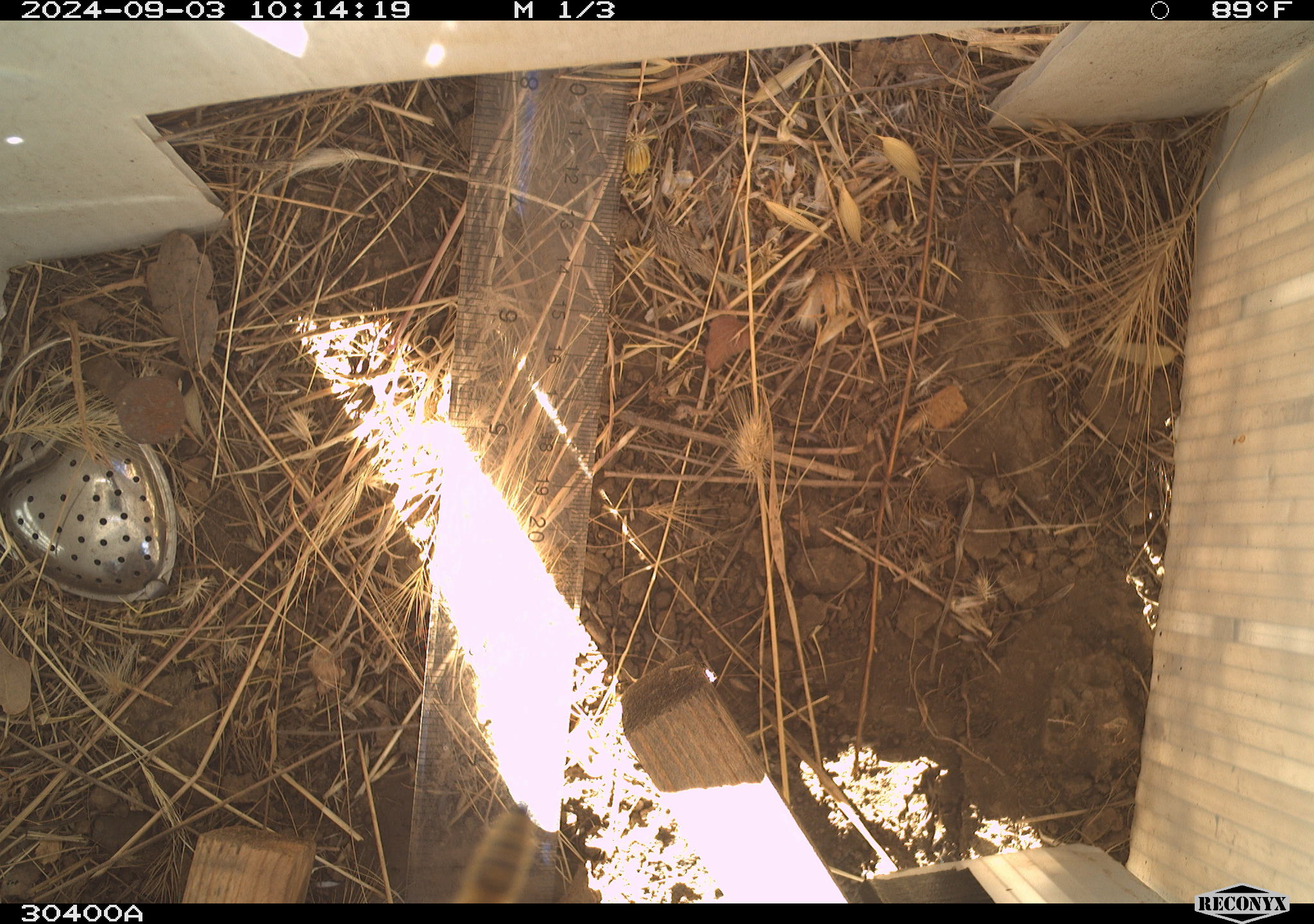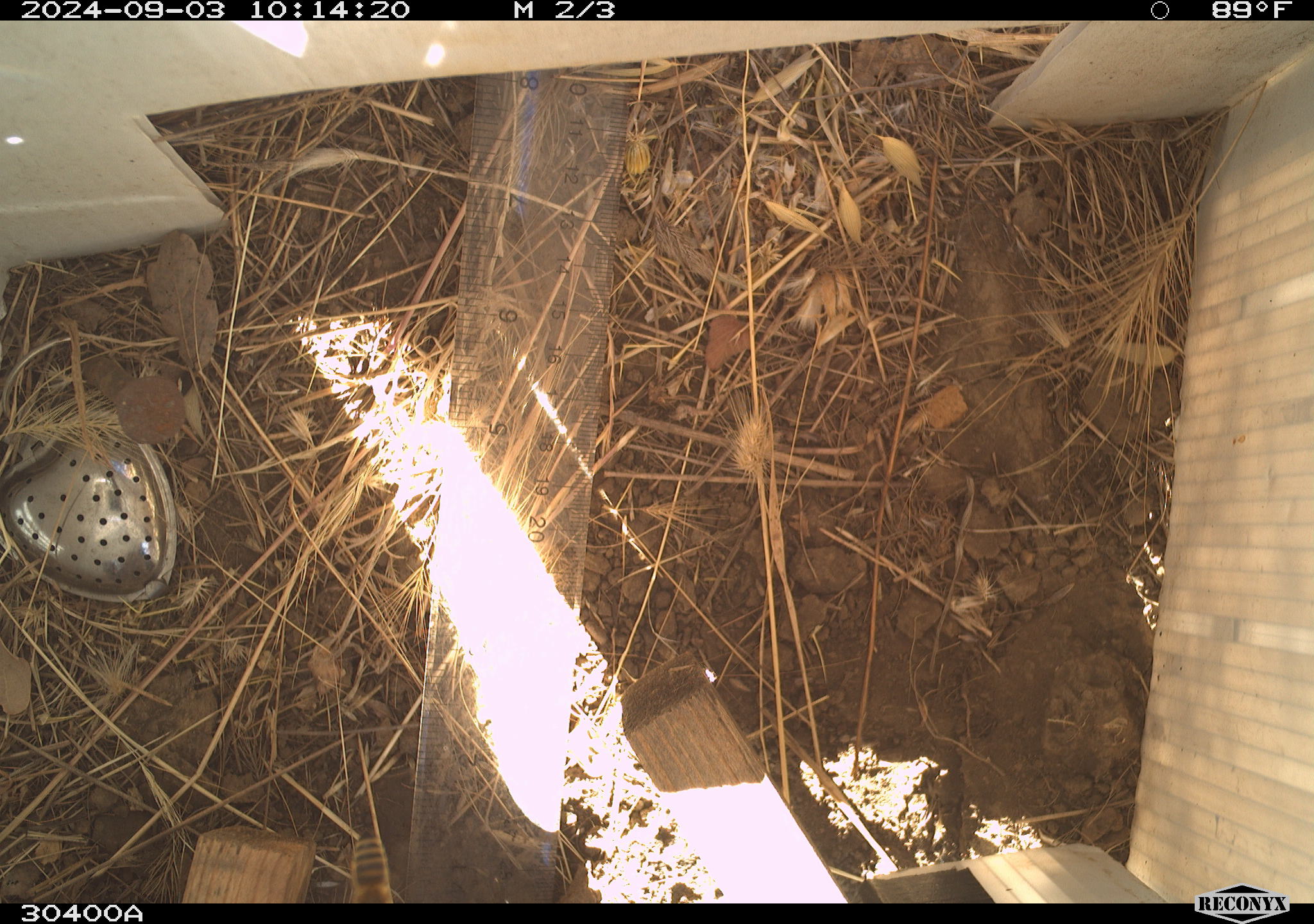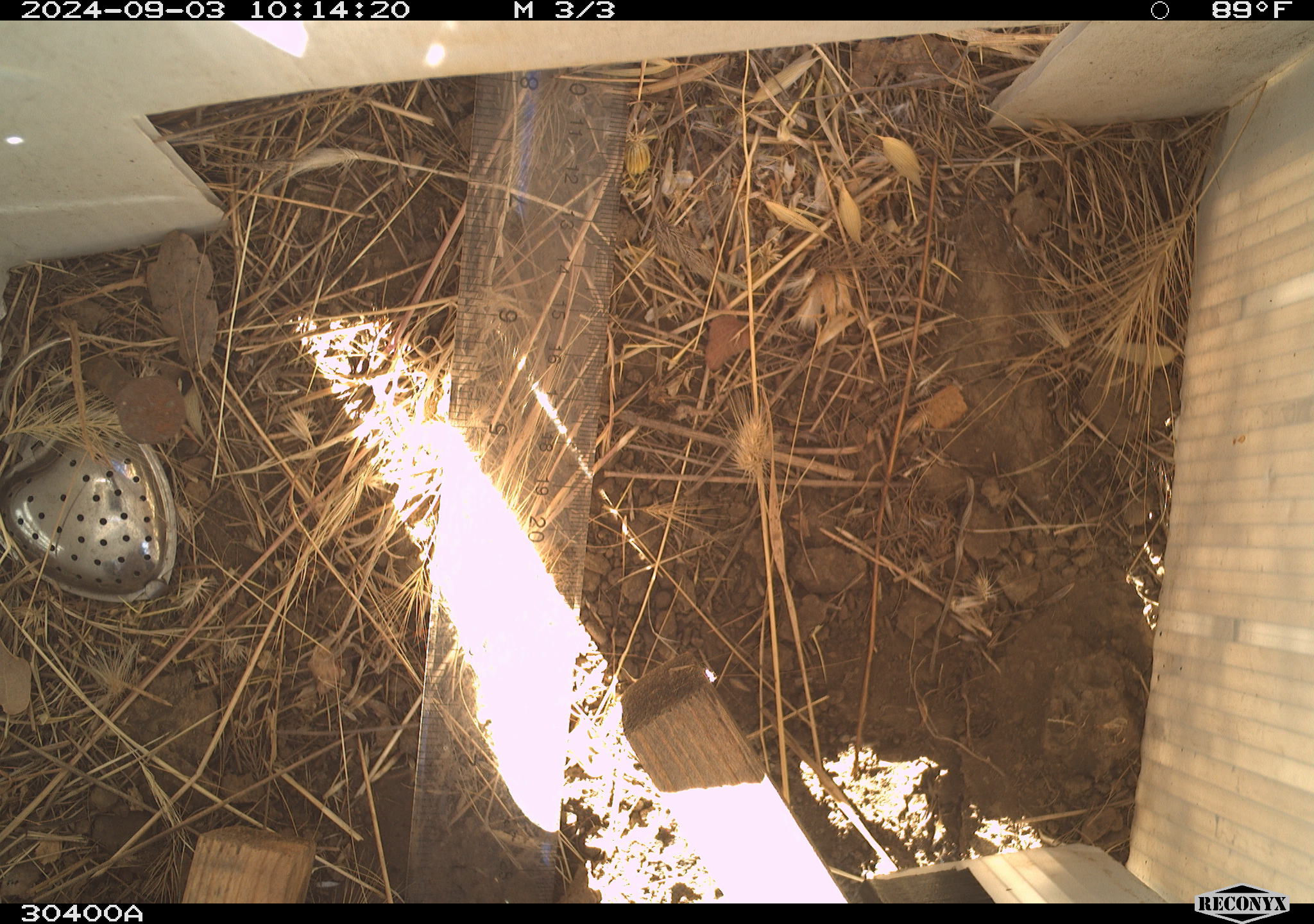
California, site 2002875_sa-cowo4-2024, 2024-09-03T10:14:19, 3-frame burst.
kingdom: Animalia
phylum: Arthropoda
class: Insecta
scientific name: Insecta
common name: insect